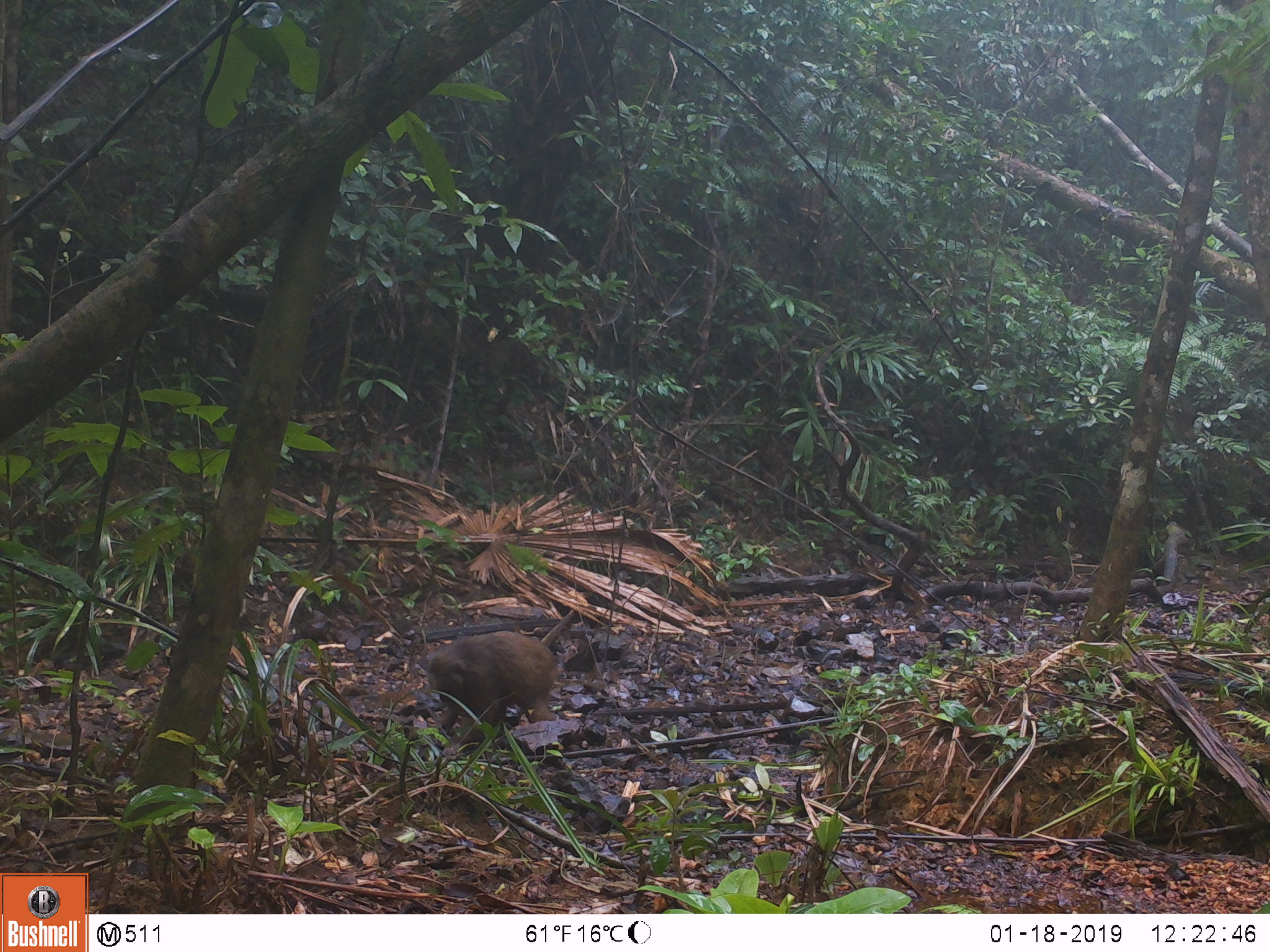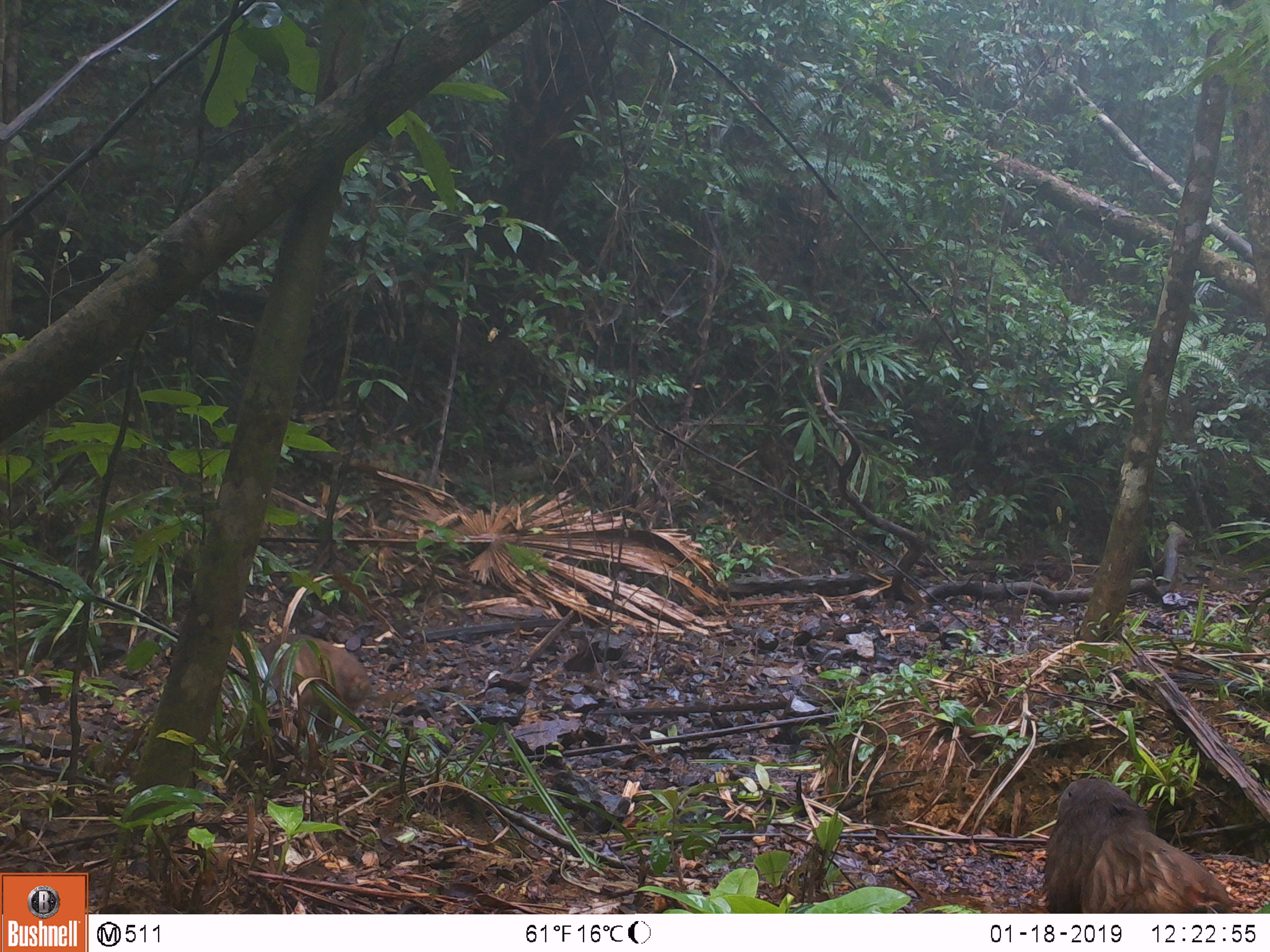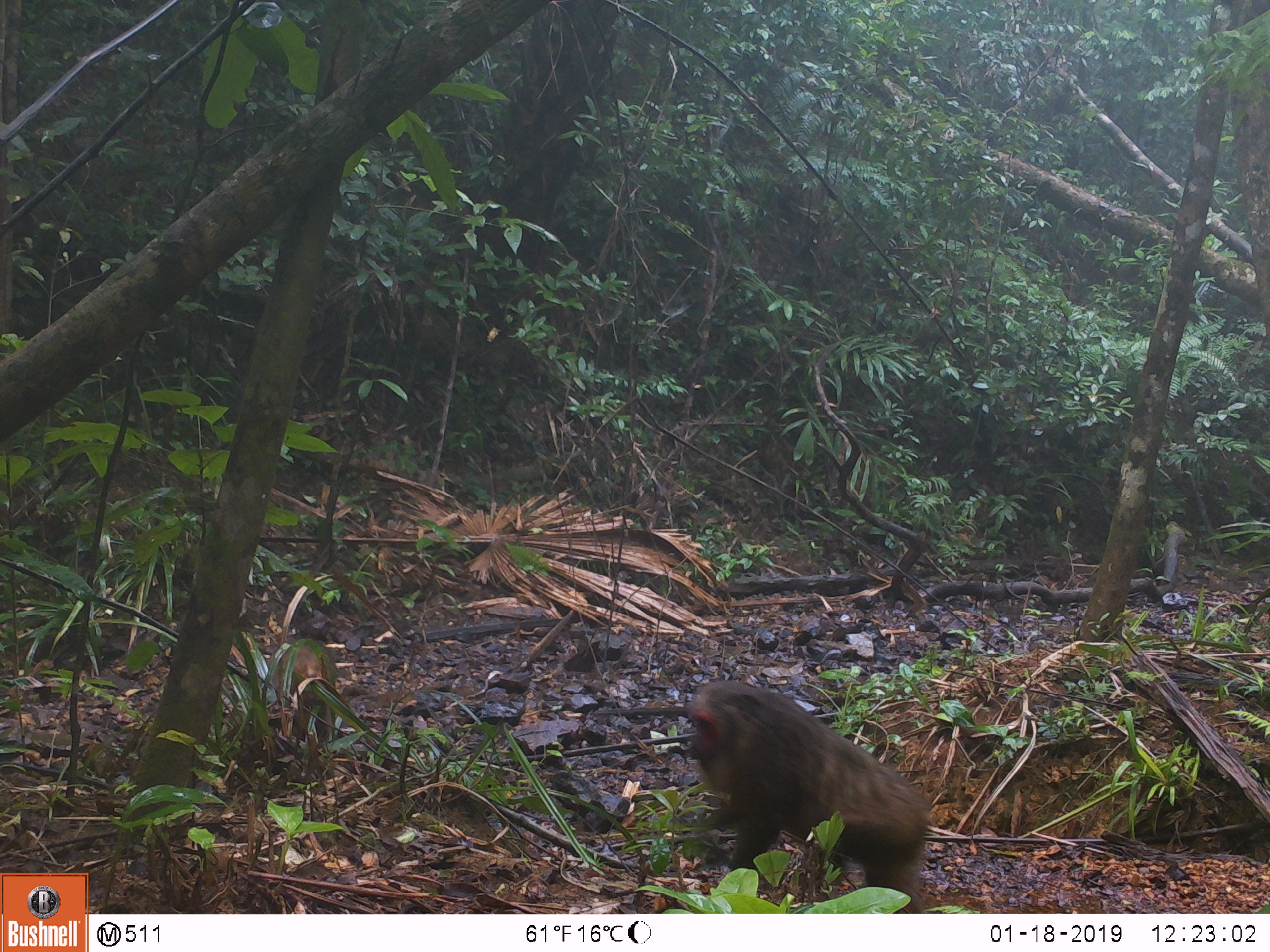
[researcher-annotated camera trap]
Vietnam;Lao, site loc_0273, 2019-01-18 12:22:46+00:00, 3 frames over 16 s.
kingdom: Animalia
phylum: Chordata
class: Mammalia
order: Primates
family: Cercopithecidae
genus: Macaca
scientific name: Macaca arctoides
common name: stump-tailed macaque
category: stump tailed macaque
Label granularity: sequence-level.